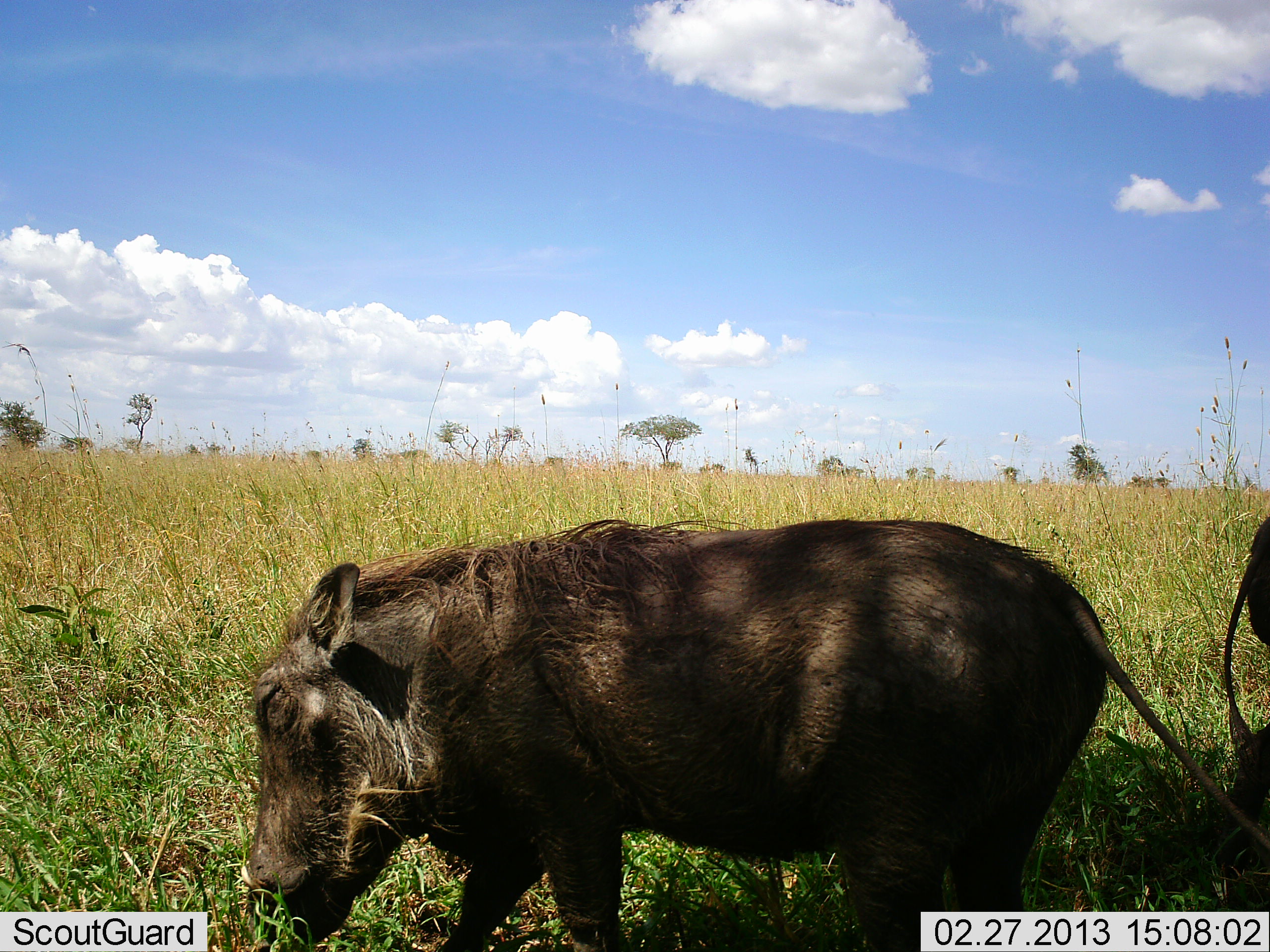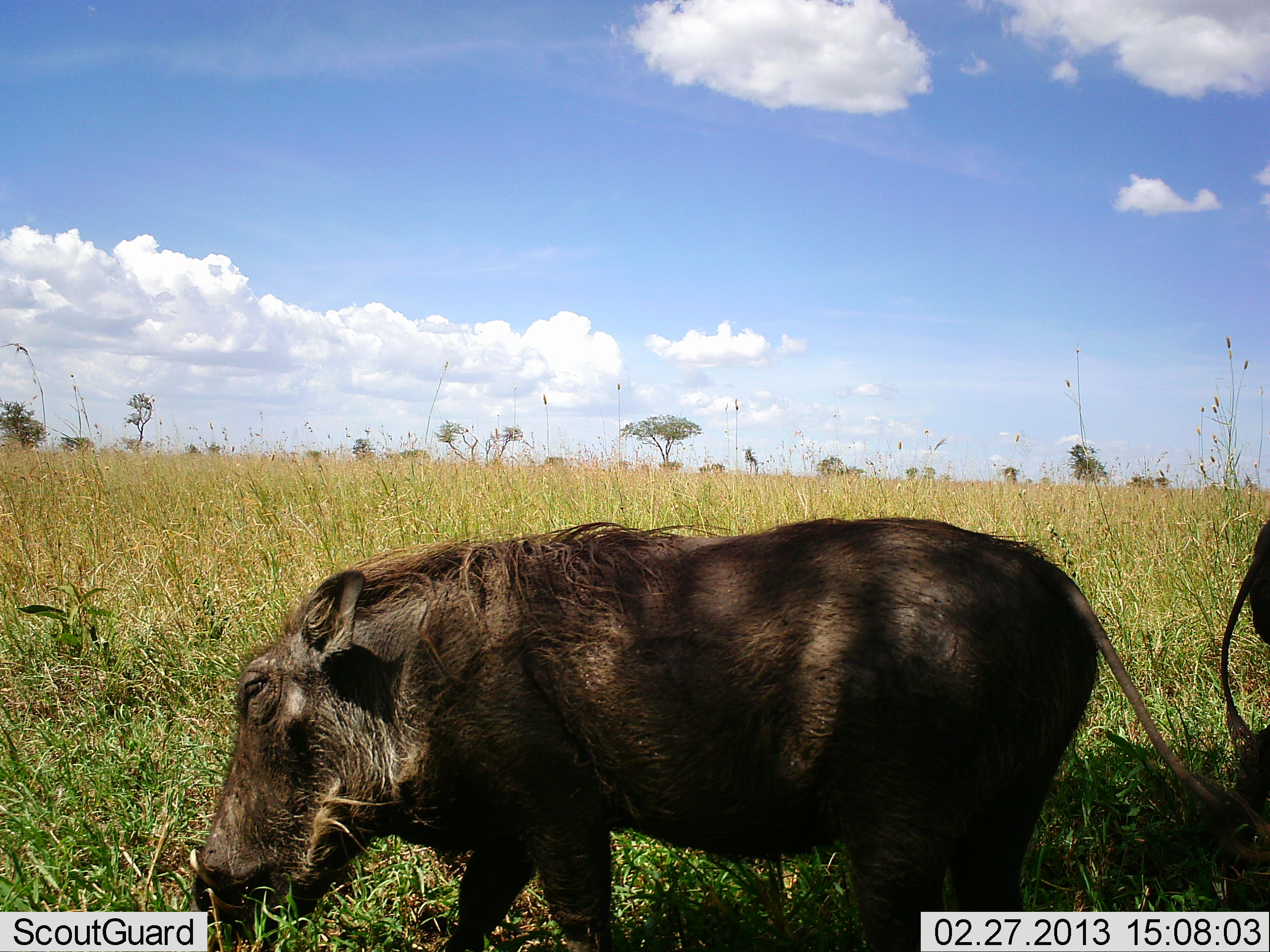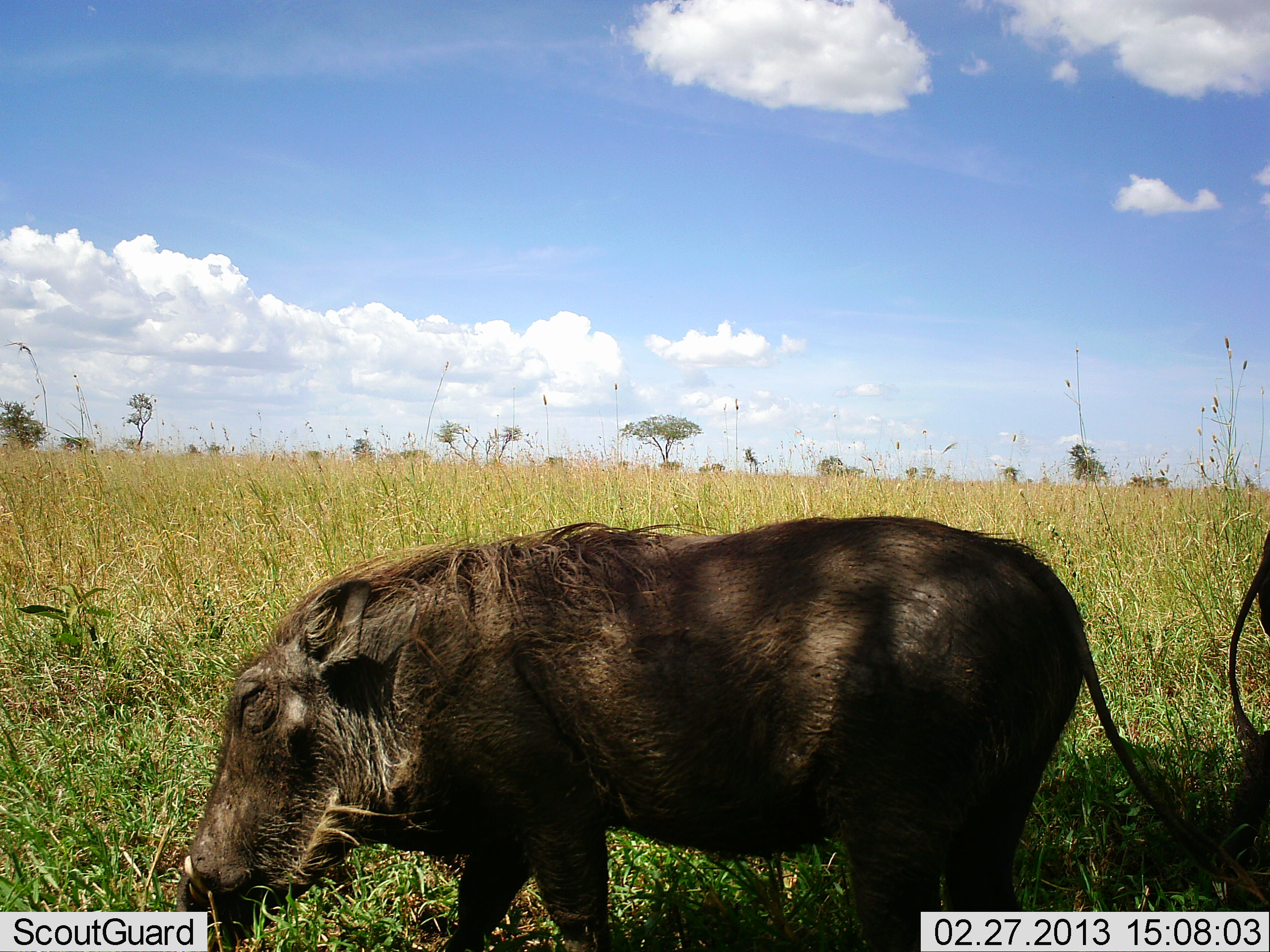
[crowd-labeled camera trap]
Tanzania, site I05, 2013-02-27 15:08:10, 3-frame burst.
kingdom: Animalia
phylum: Chordata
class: Mammalia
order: Artiodactyla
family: Suidae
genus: Phacochoerus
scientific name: Phacochoerus africanus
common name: warthog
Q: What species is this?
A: Warthog (Phacochoerus africanus).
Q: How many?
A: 2.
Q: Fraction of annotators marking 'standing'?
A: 59%.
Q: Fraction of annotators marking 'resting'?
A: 0%.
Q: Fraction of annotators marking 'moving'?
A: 3%.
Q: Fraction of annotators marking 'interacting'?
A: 3%.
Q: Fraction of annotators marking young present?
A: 0%.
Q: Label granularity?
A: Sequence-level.